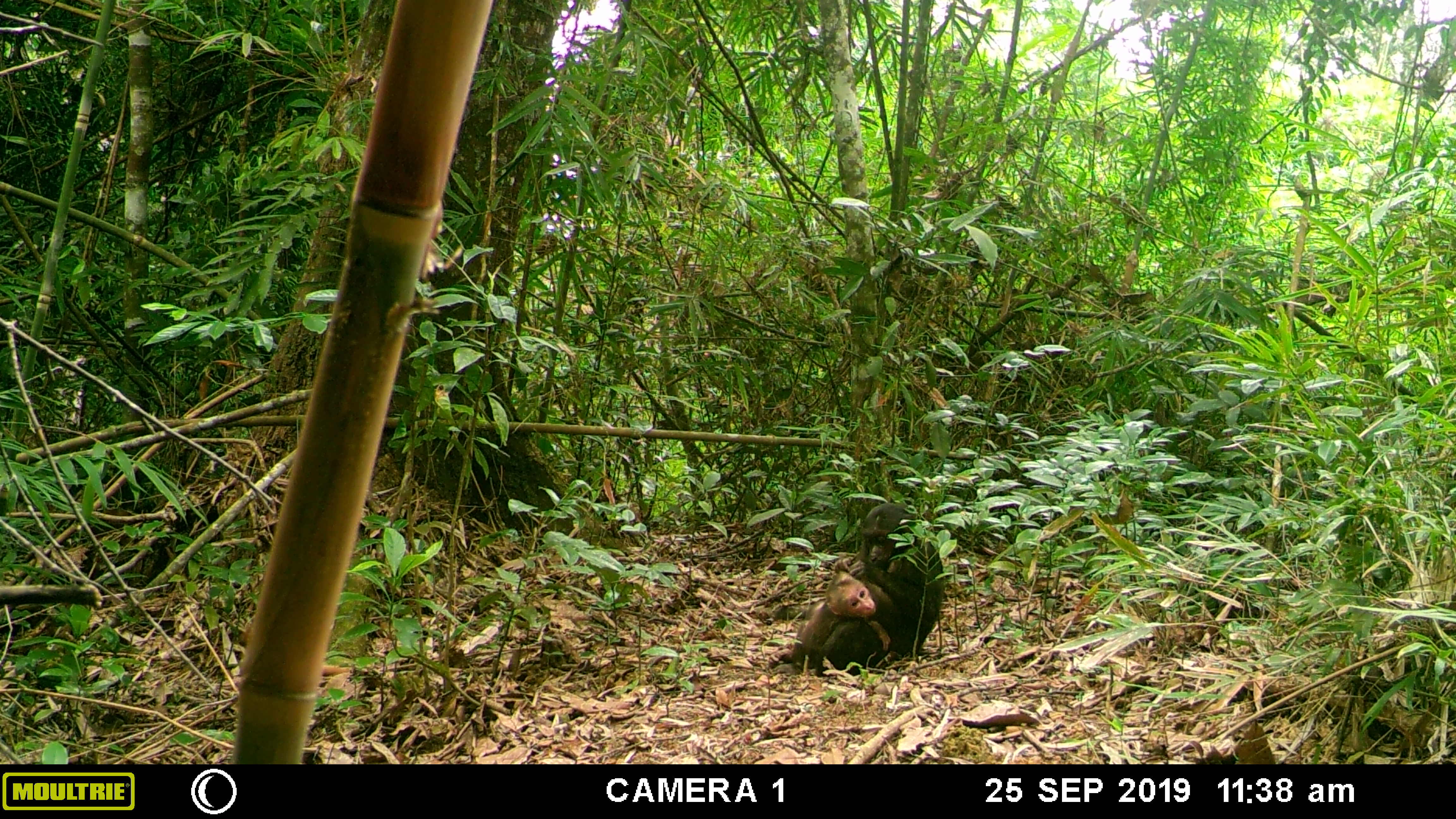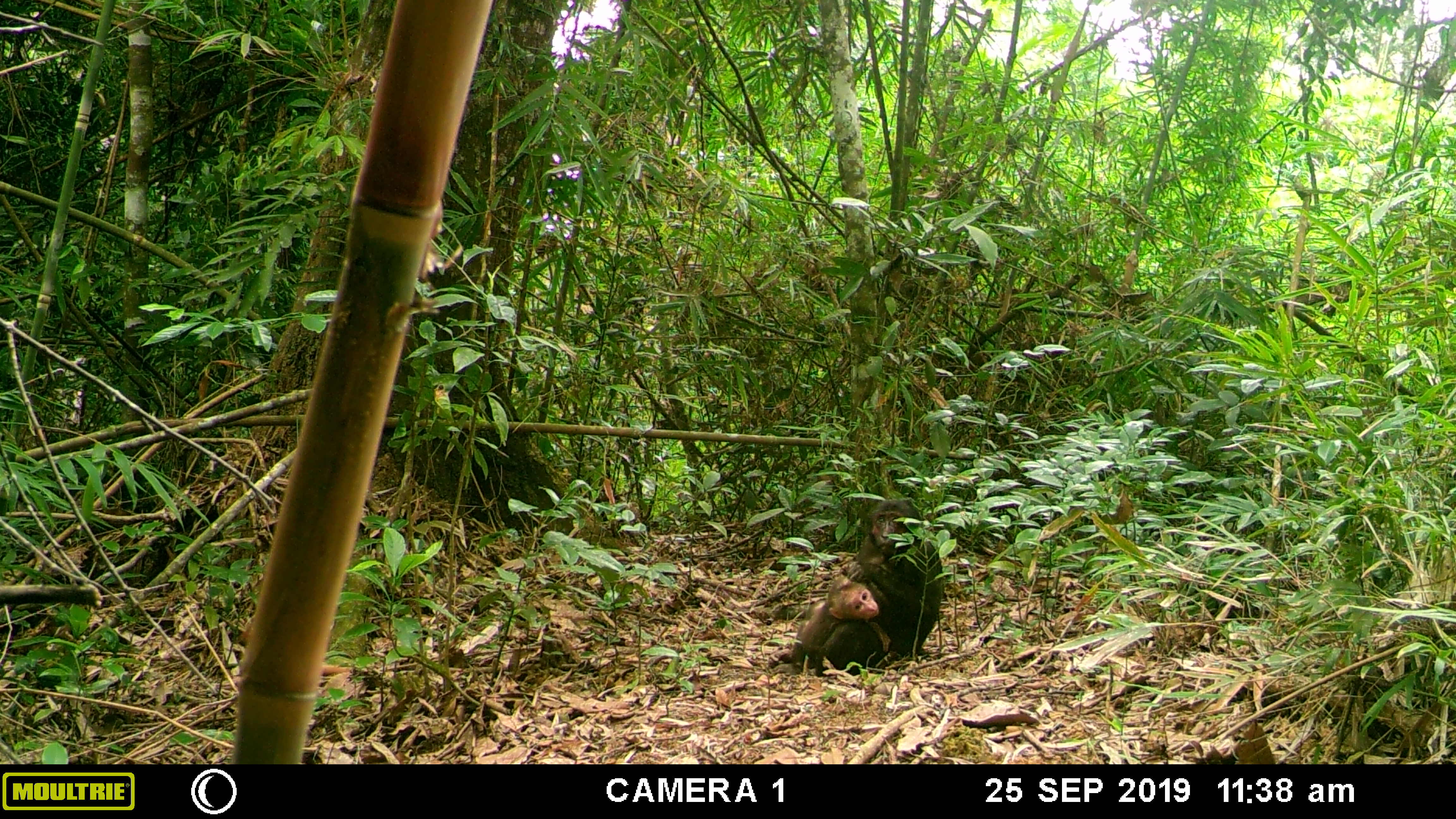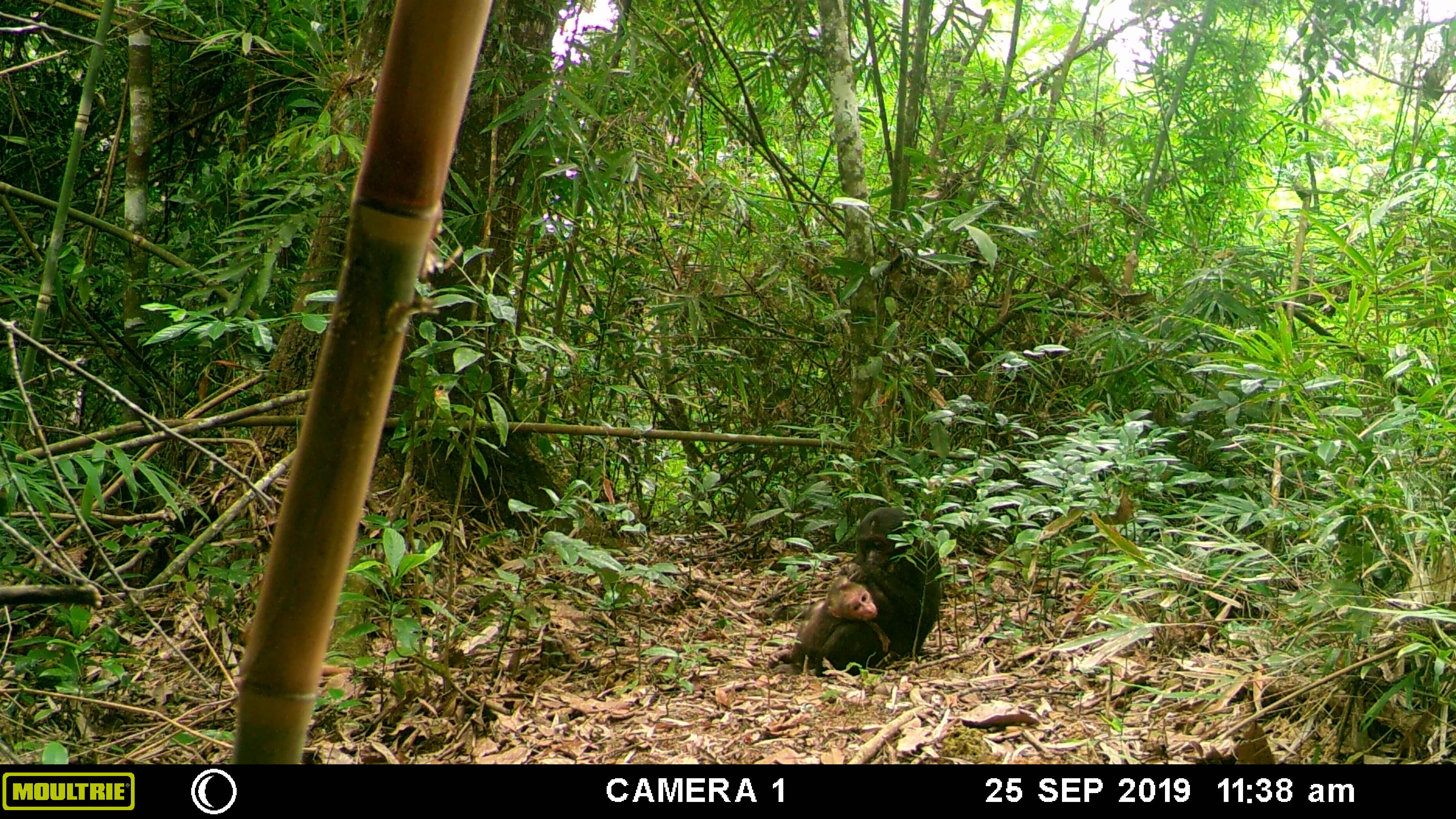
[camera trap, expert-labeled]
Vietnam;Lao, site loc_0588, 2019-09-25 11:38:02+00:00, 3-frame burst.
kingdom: Animalia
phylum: Chordata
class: Mammalia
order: Primates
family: Cercopithecidae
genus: Macaca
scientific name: Macaca arctoides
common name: stump-tailed macaque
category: stump tailed macaque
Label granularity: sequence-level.